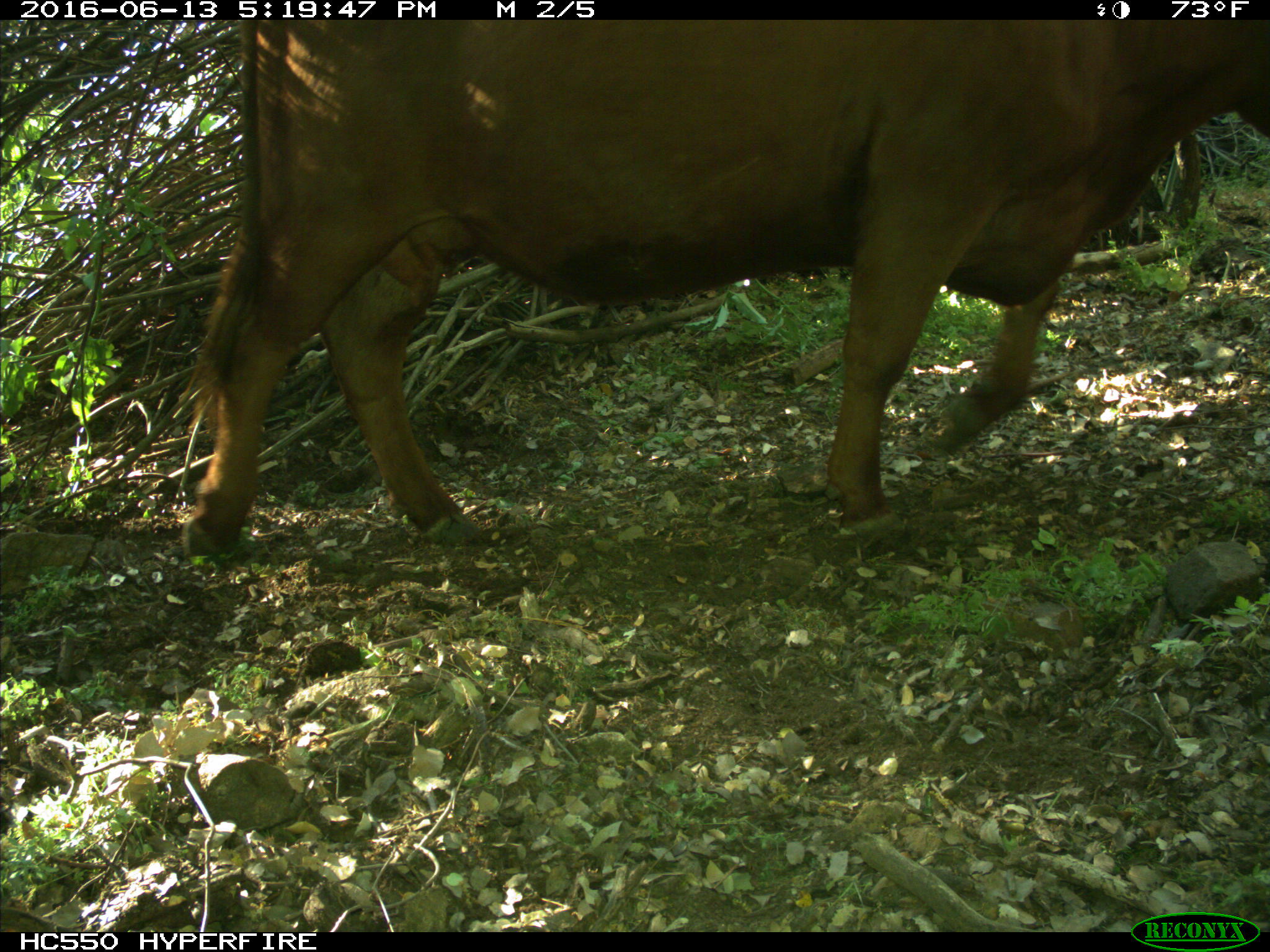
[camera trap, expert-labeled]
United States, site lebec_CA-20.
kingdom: Animalia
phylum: Chordata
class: Mammalia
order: Artiodactyla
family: Bovidae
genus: Bos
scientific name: Bos taurus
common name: domestic cow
Bos taurus (domestic cow).